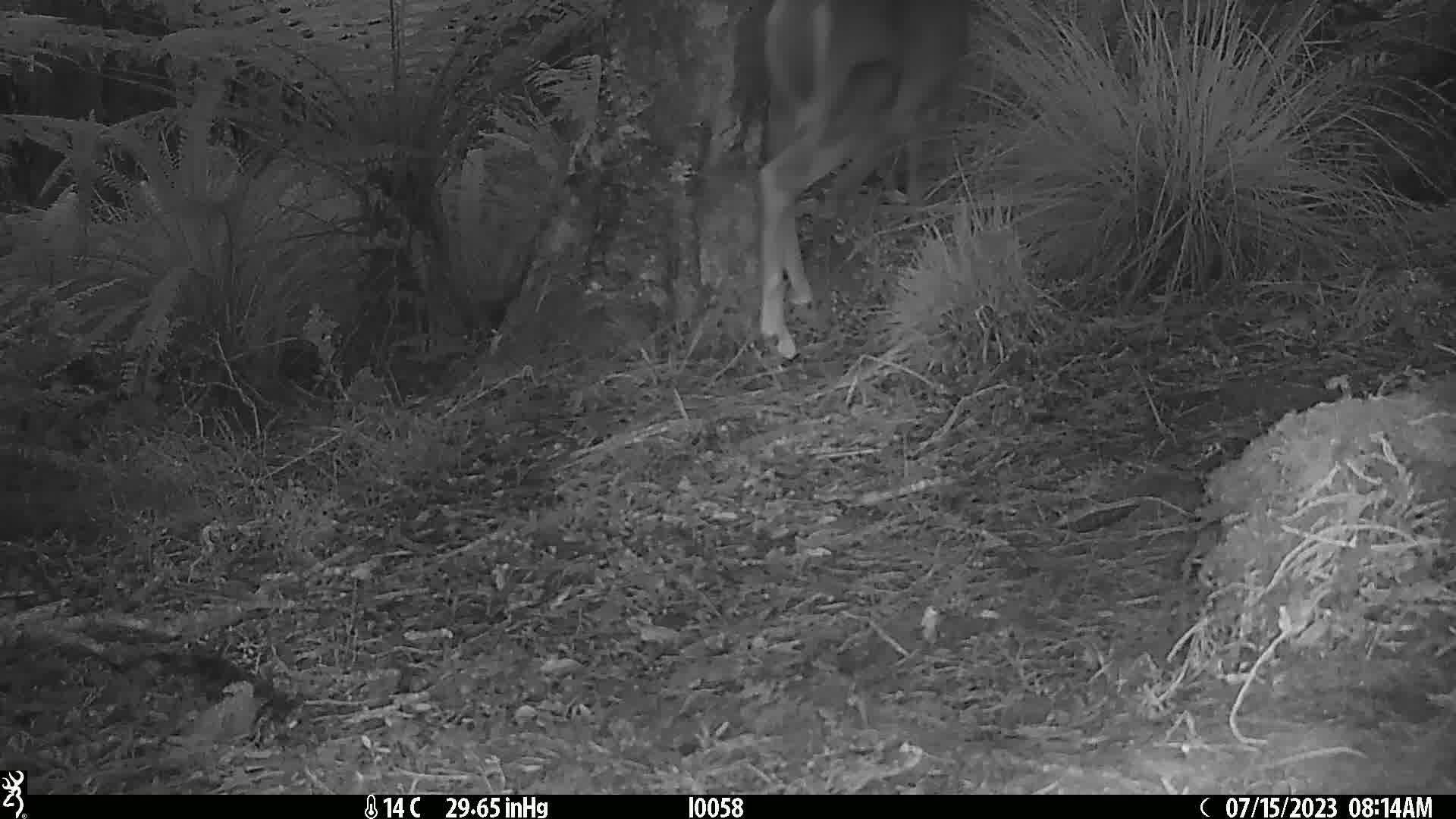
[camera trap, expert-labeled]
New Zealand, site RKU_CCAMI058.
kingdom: Animalia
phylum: Chordata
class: Mammalia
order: Artiodactyla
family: Cervidae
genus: Odocoileus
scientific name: Odocoileus virginianus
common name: white-tailed deer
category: white tailed deer